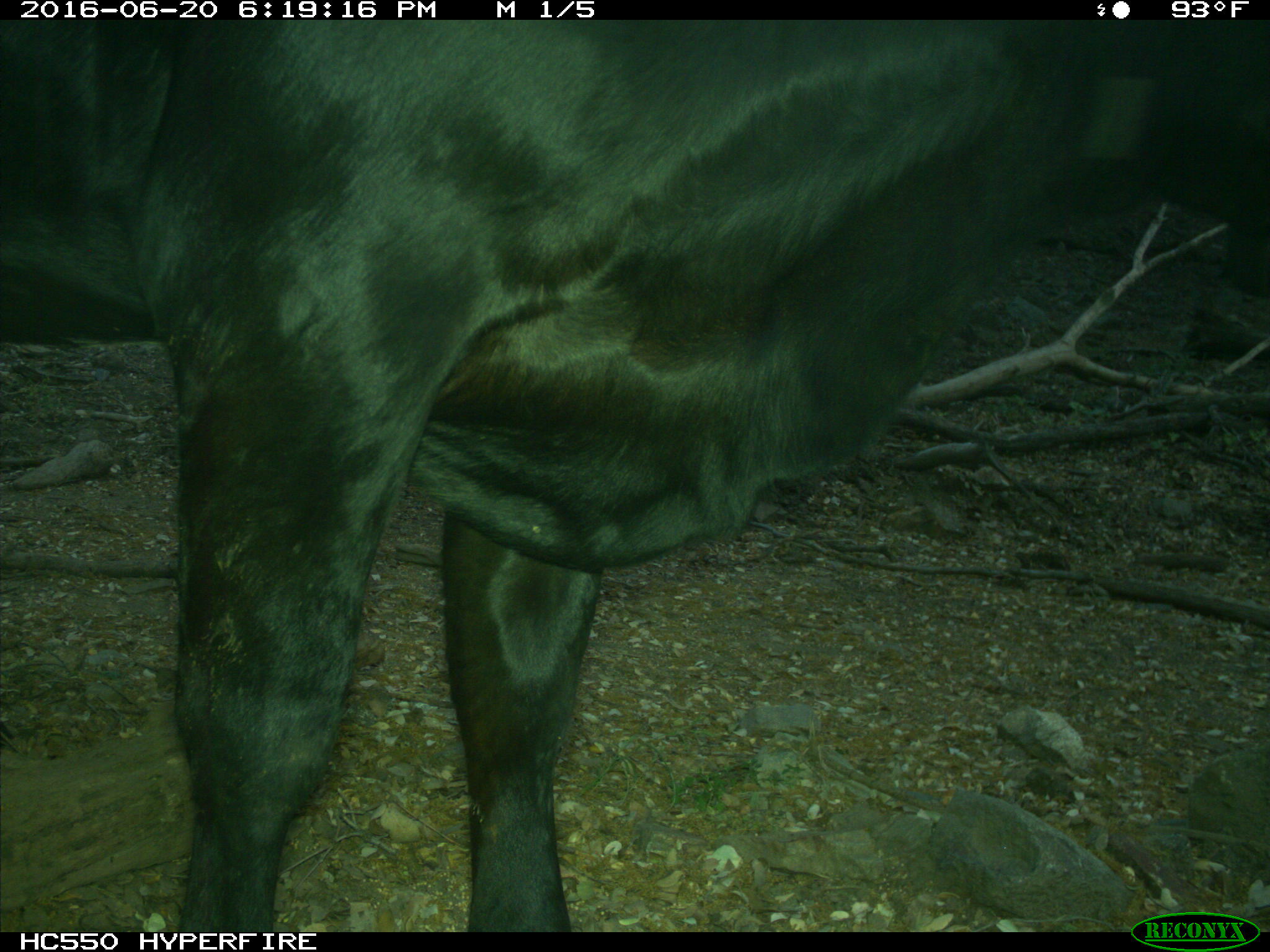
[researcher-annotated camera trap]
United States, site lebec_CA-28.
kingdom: Animalia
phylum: Chordata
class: Mammalia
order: Artiodactyla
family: Bovidae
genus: Bos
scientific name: Bos taurus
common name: domestic cow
Bos taurus (domestic cow).